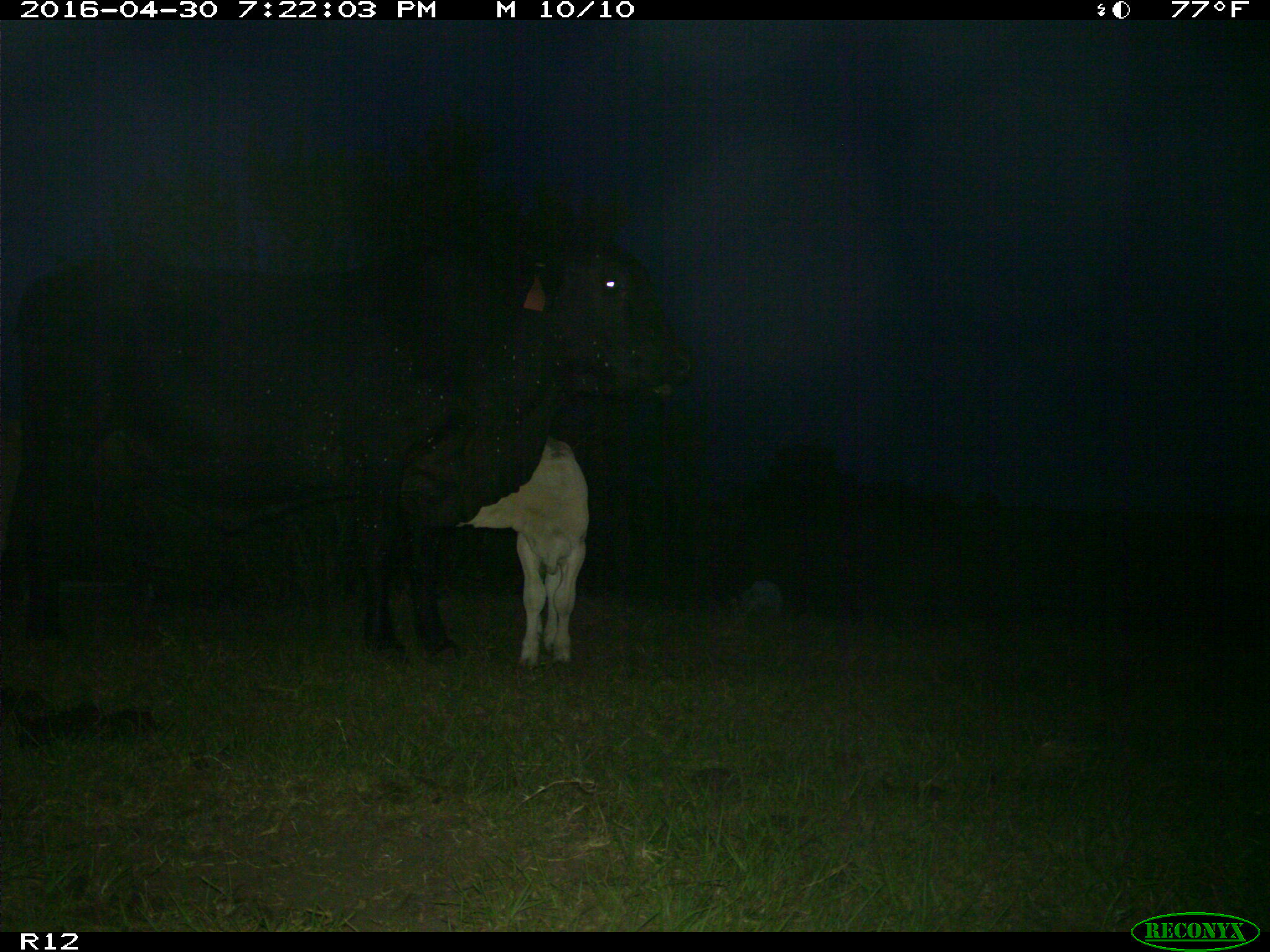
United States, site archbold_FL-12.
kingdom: Animalia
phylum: Chordata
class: Mammalia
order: Artiodactyla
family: Bovidae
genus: Bos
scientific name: Bos taurus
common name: domestic cow